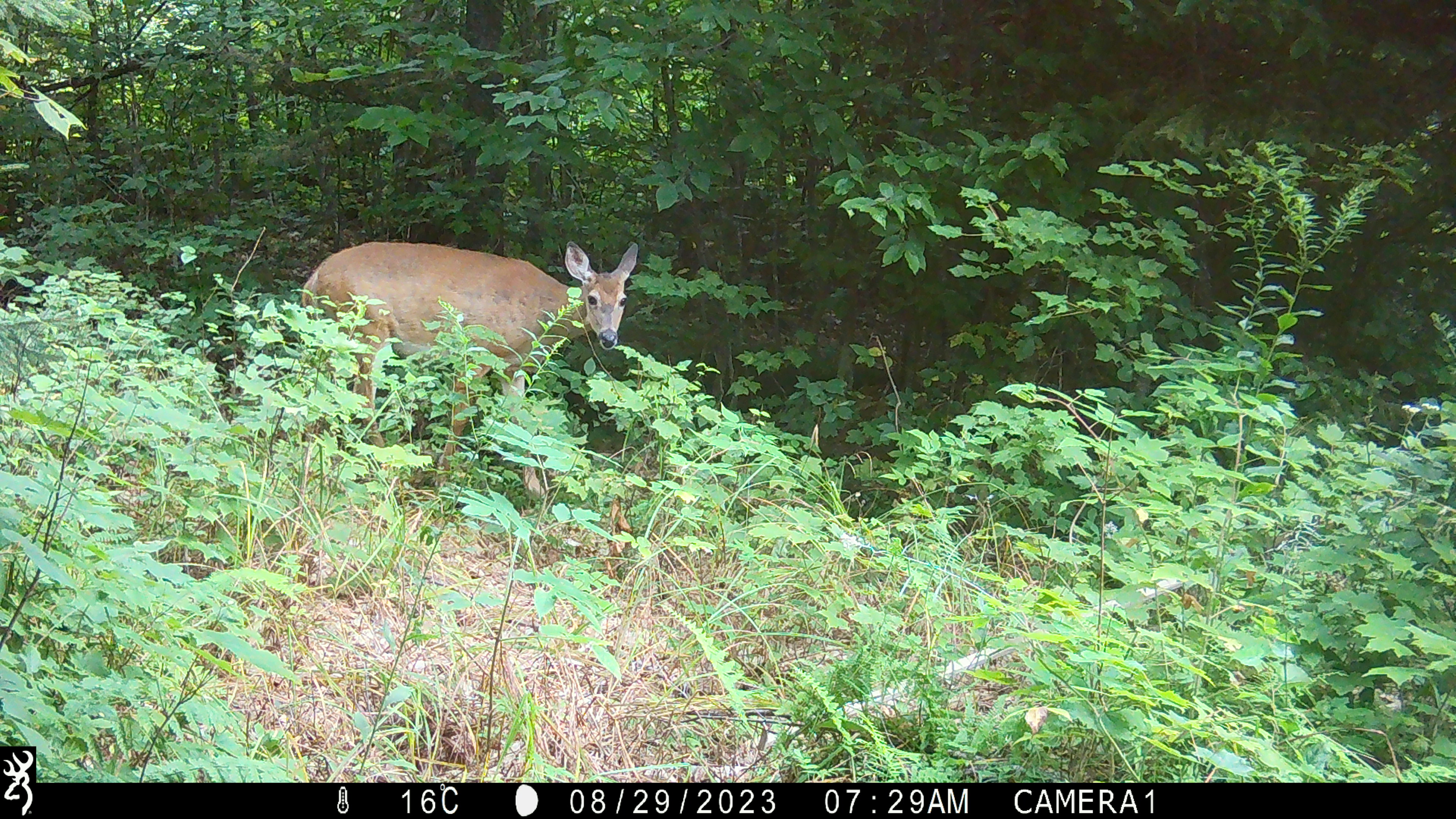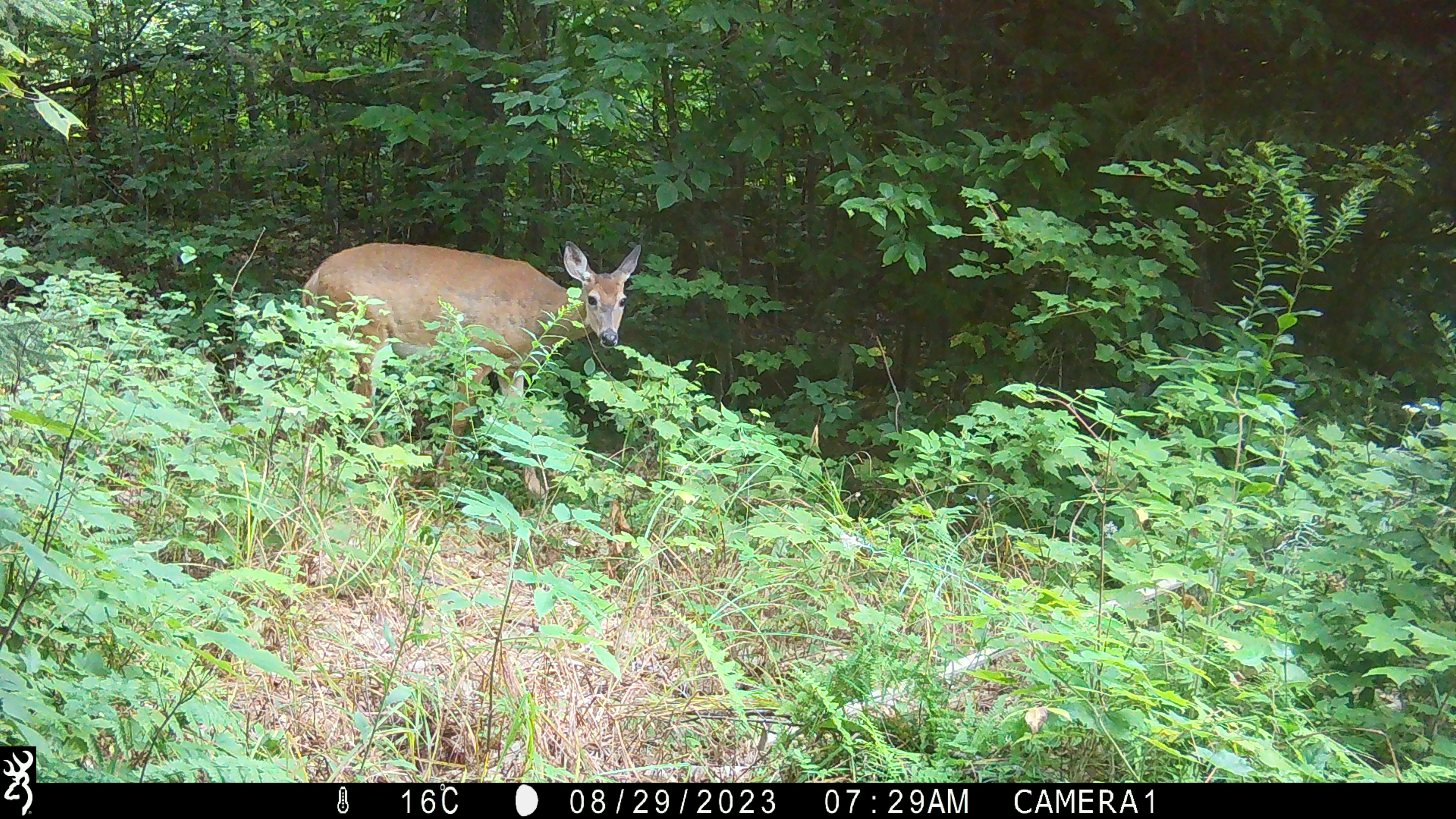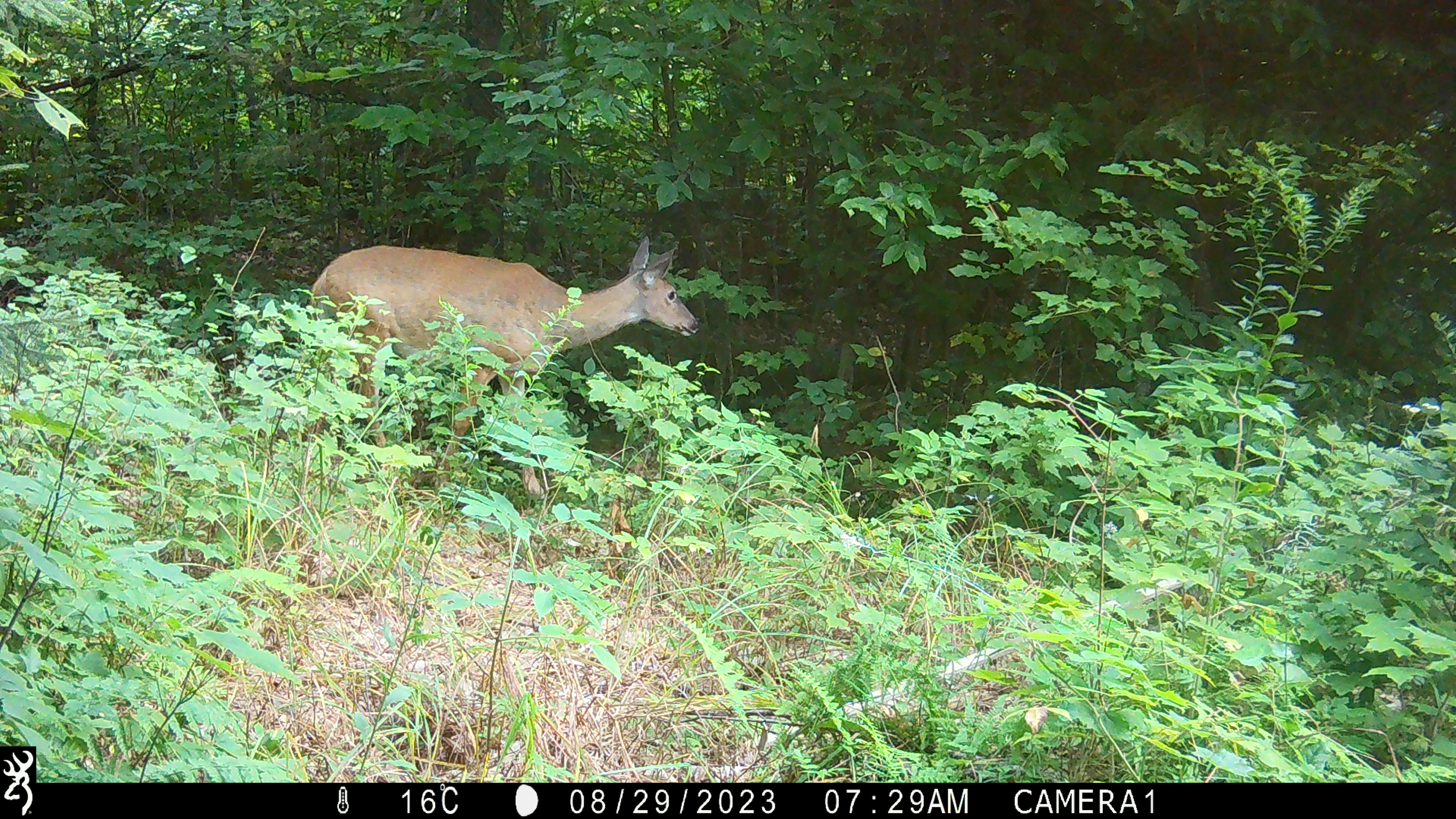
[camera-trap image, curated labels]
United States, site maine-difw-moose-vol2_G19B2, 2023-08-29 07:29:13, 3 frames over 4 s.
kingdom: Animalia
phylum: Chordata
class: Mammalia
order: Artiodactyla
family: Cervidae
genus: Odocoileus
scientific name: Odocoileus virginianus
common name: white-tailed deer